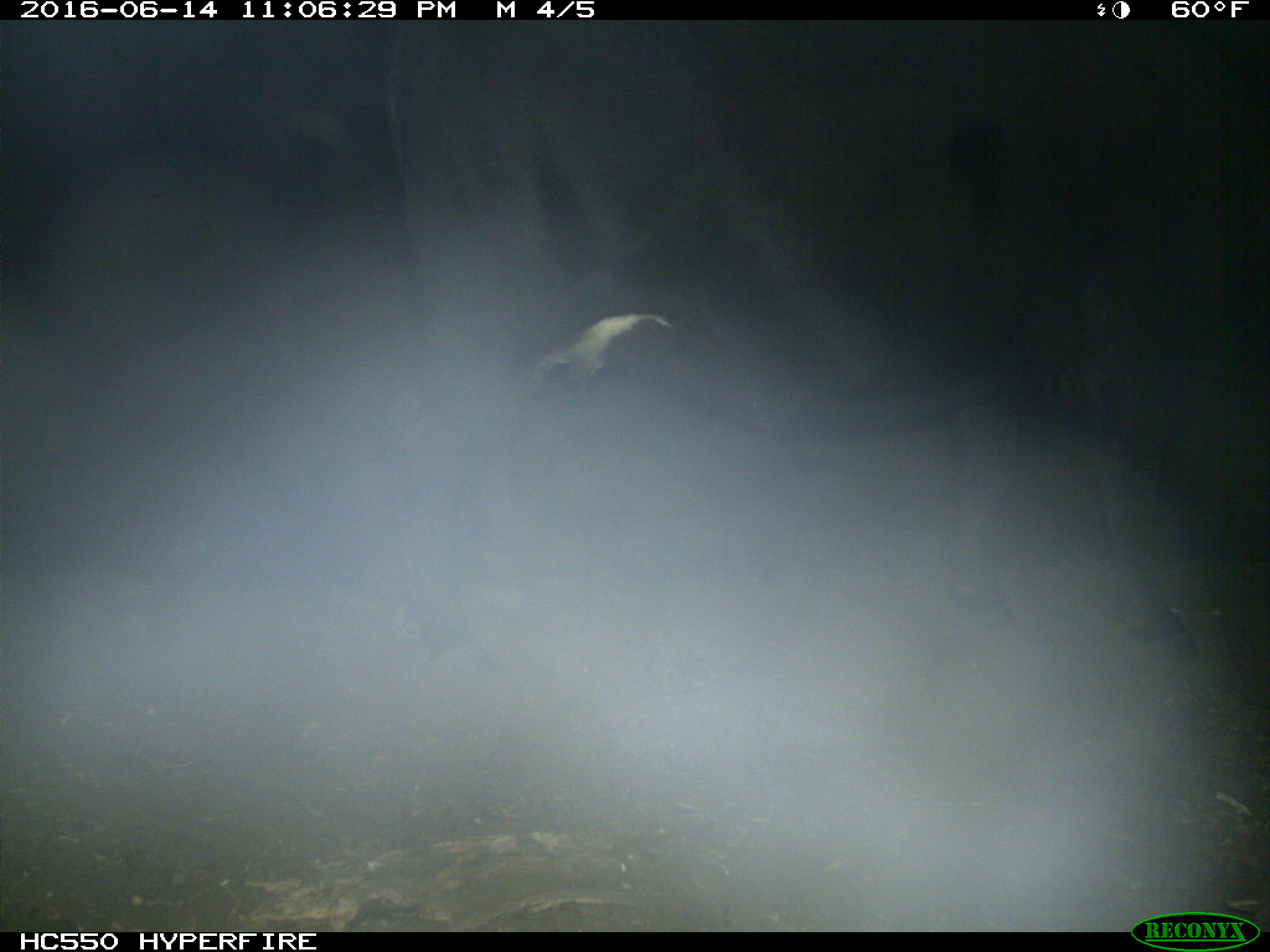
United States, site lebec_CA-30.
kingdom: Animalia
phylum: Chordata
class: Mammalia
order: Artiodactyla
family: Bovidae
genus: Bos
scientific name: Bos taurus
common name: domestic cow